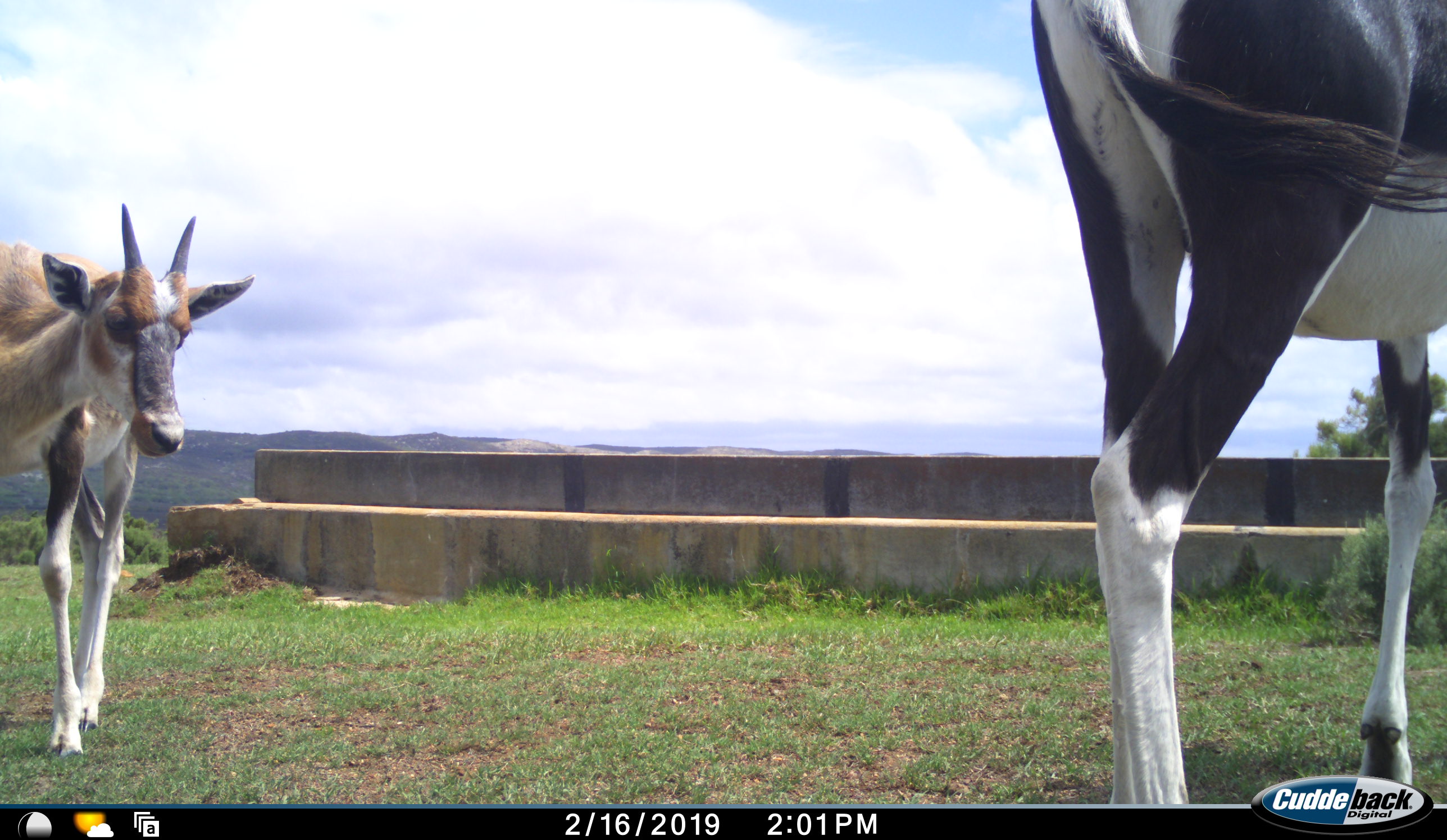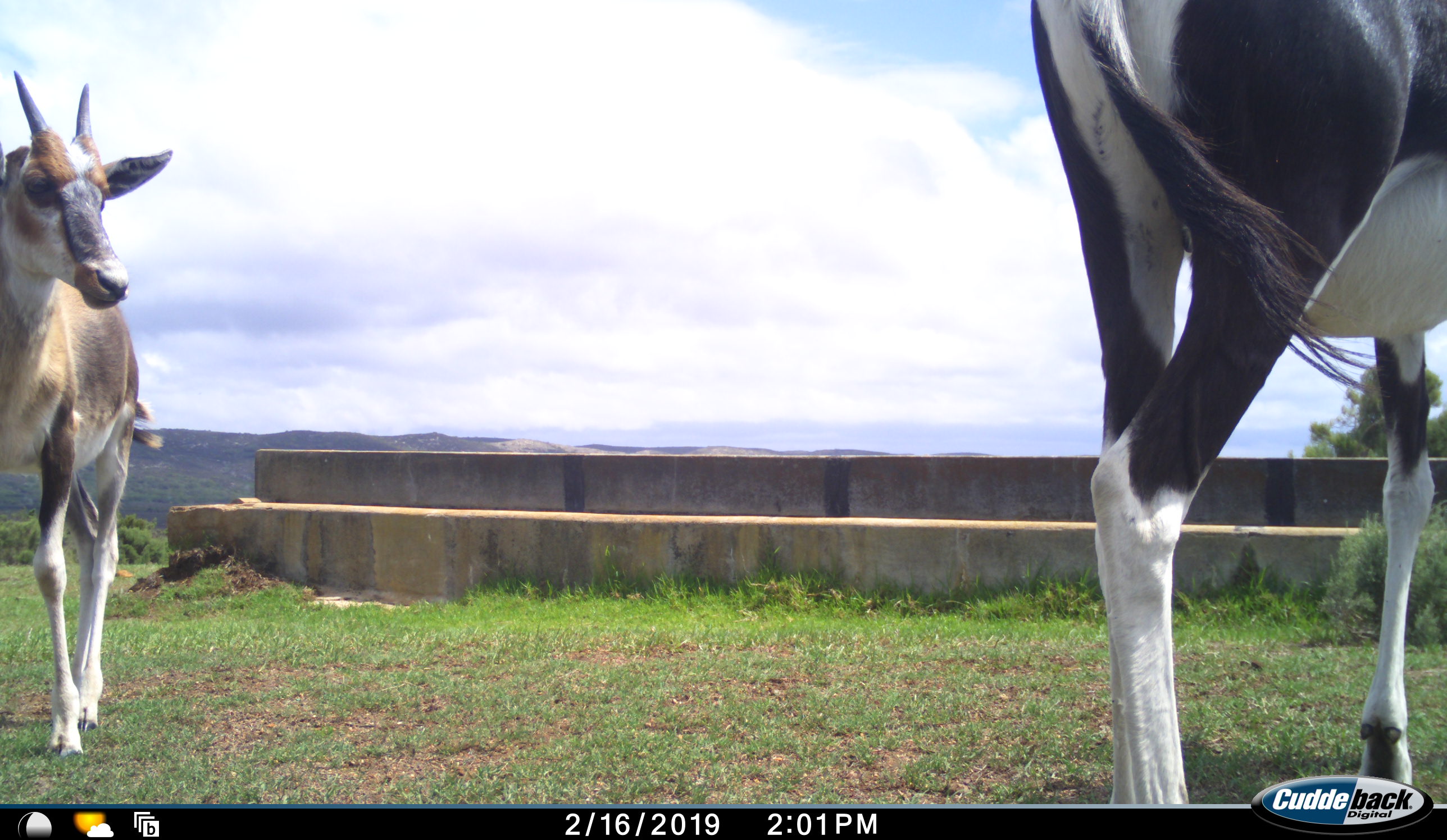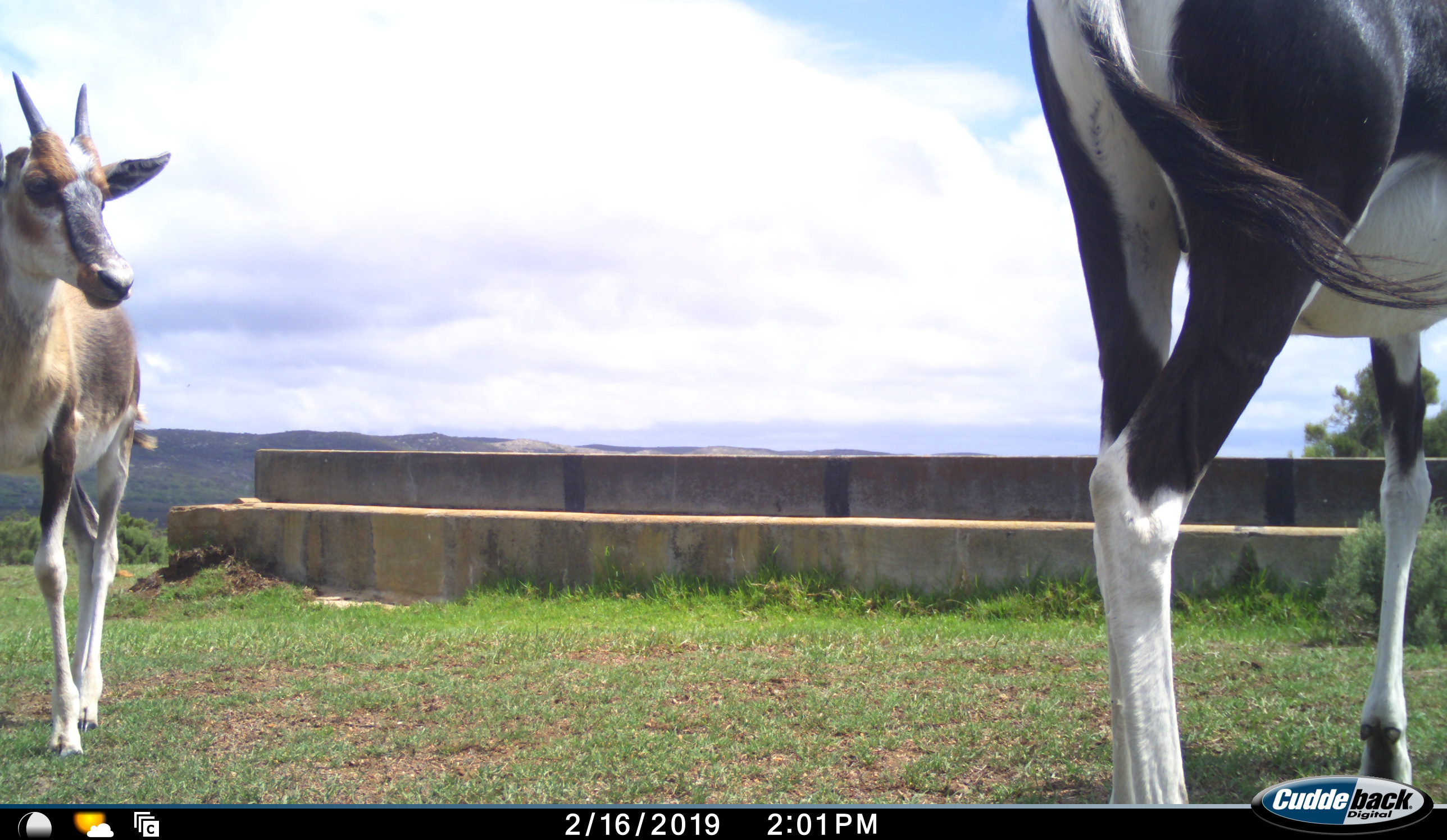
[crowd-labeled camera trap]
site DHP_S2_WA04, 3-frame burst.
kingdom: Animalia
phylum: Chordata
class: Mammalia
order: Artiodactyla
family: Bovidae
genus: Damaliscus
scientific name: Damaliscus pygargus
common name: bontebok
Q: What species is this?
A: Bontebok (Damaliscus pygargus).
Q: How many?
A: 2.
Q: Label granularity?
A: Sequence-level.